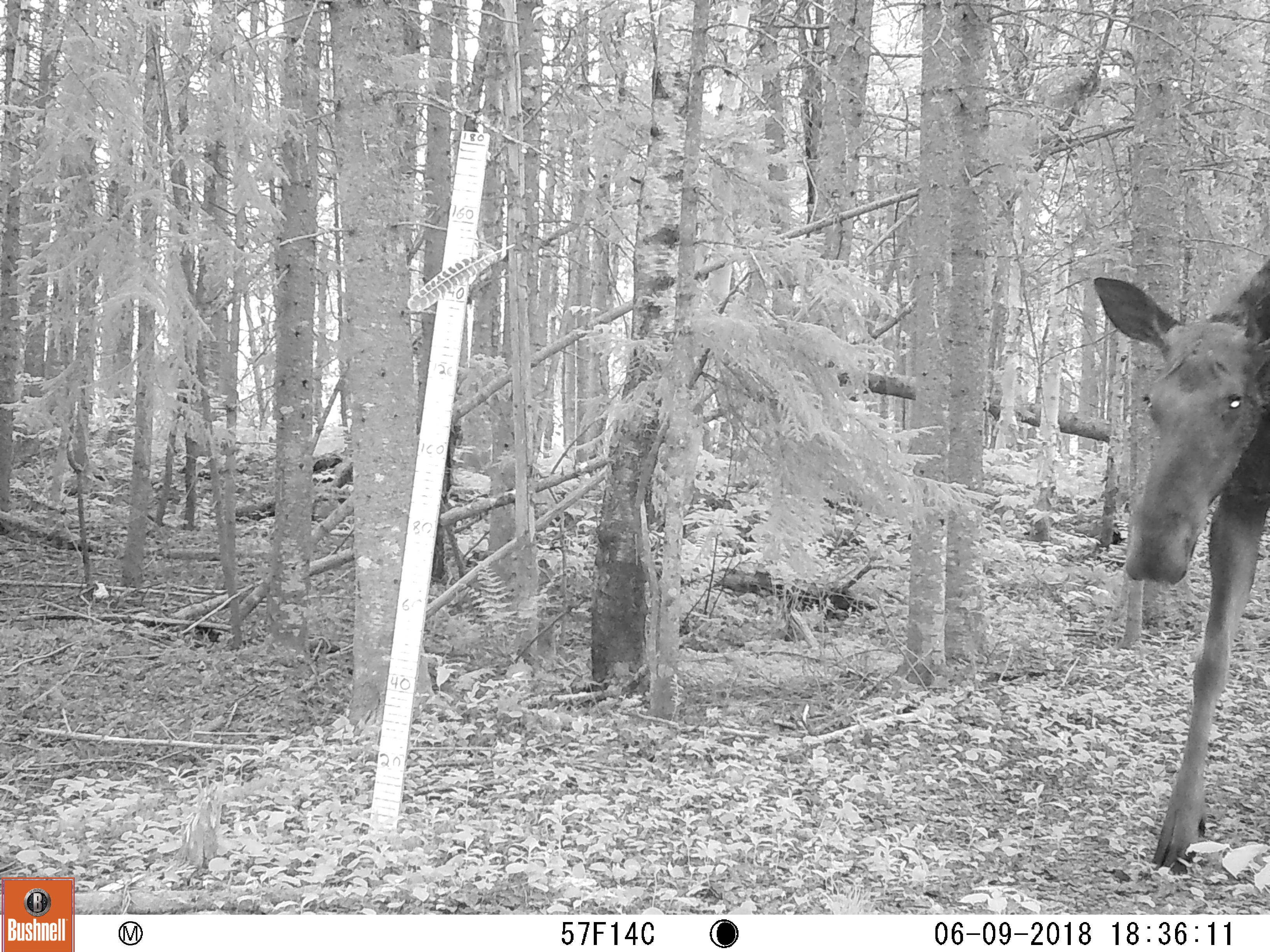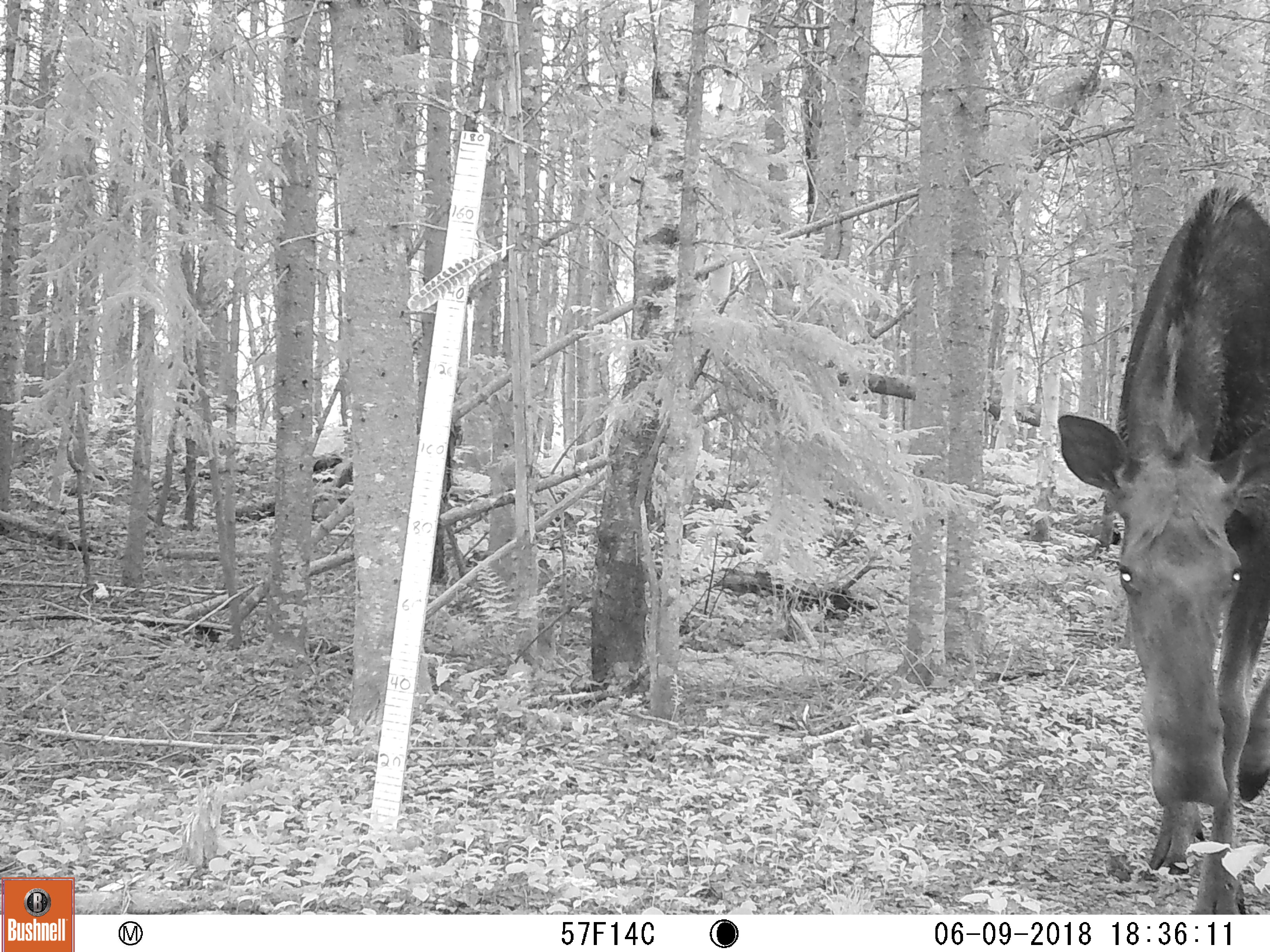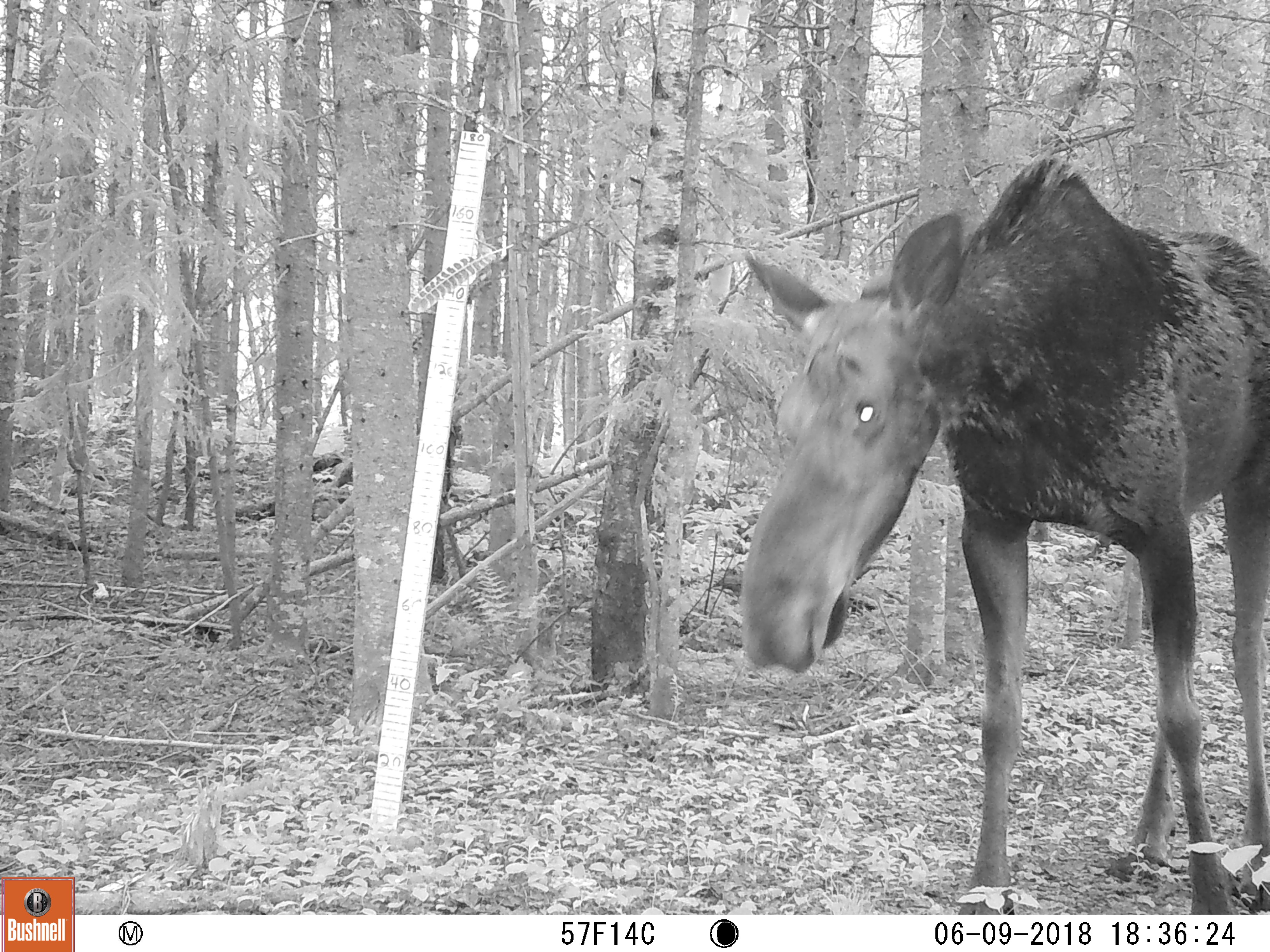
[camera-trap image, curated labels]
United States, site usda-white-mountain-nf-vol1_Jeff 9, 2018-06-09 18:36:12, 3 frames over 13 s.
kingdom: Animalia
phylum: Chordata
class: Mammalia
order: Artiodactyla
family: Cervidae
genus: Alces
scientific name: Alces alces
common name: moose